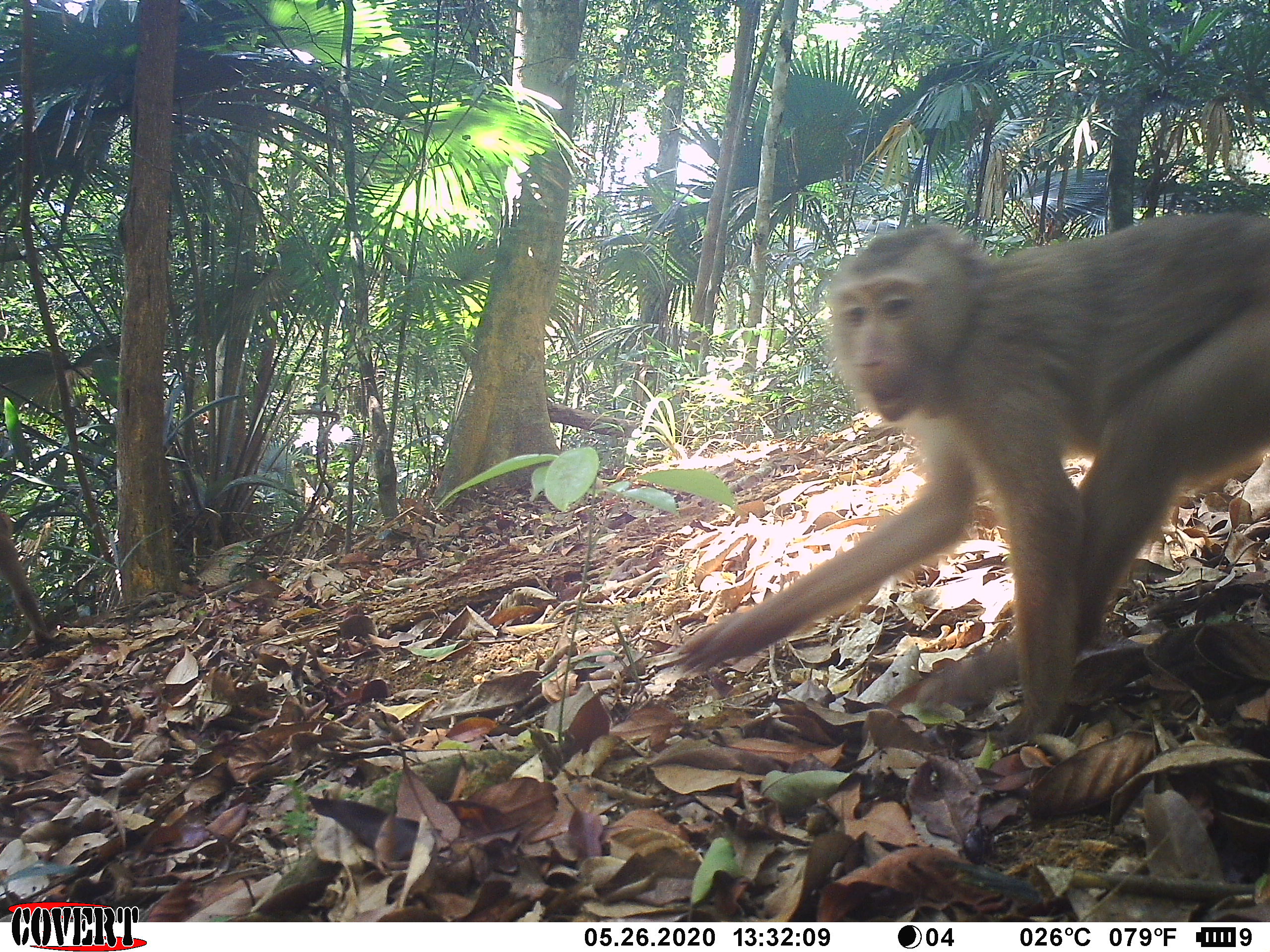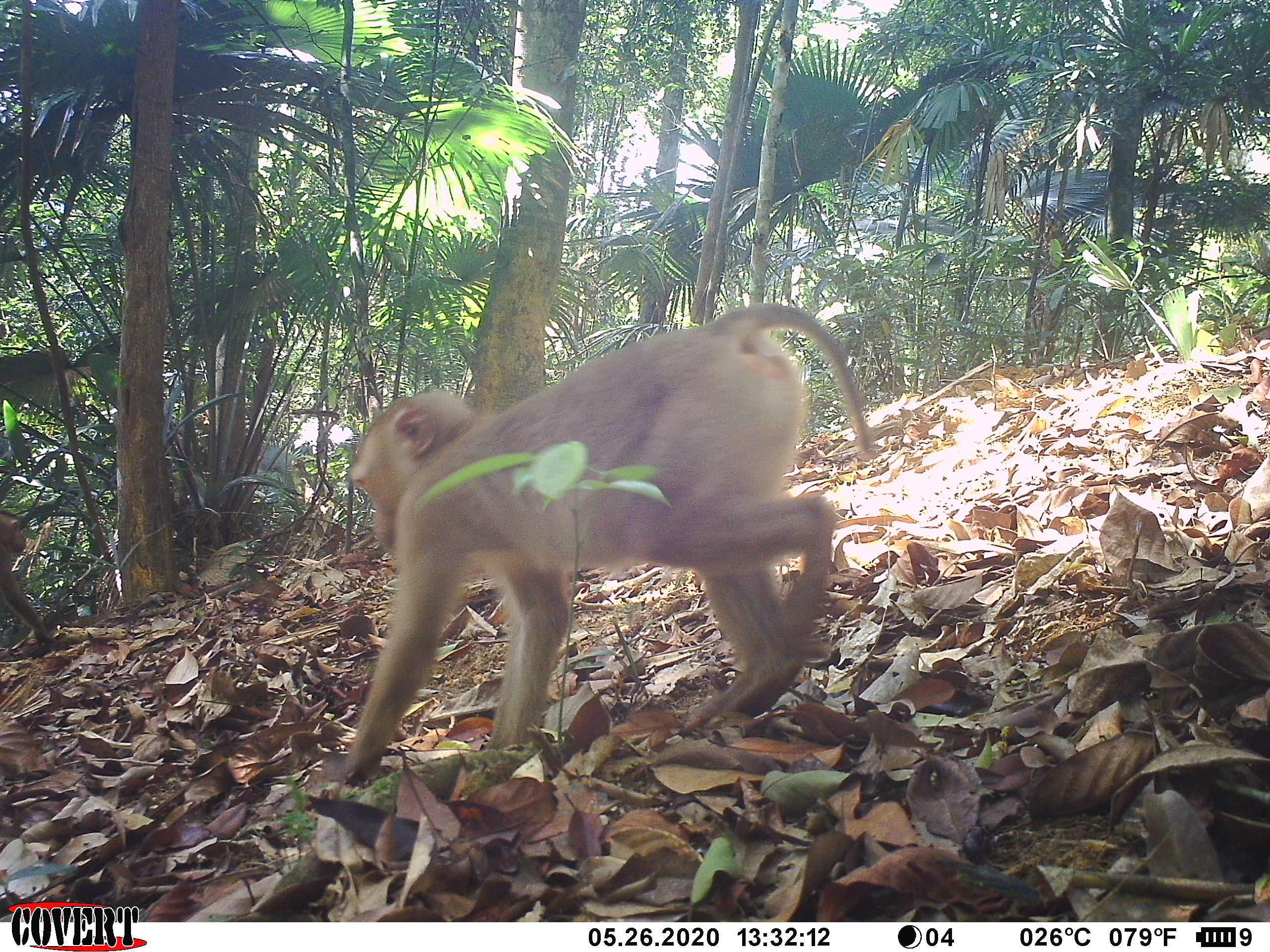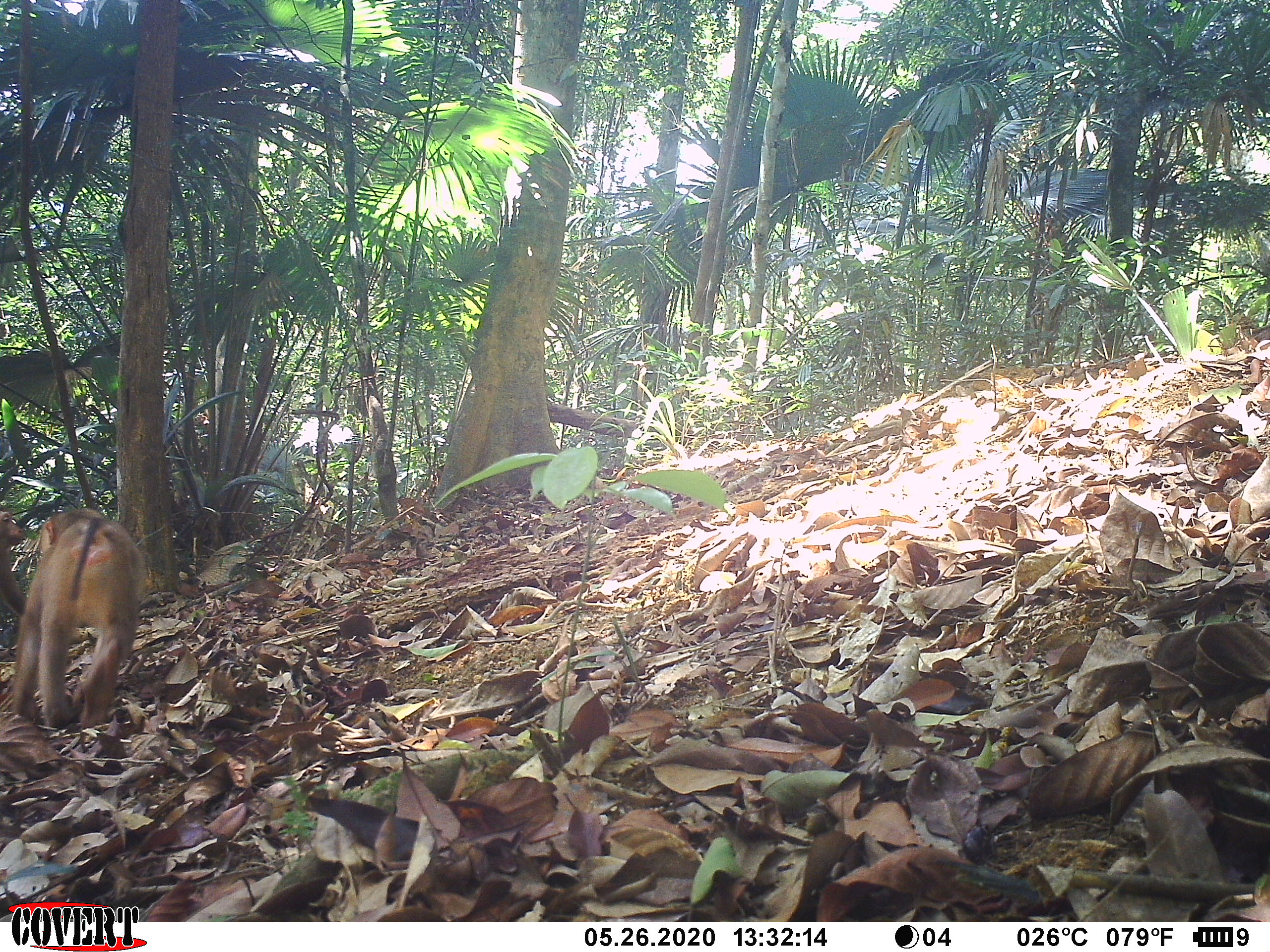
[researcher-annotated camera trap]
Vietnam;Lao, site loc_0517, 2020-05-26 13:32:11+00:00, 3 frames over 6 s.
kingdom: Animalia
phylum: Chordata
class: Mammalia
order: Primates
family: Cercopithecidae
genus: Macaca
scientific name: Macaca nemestrina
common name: pig-tailed macaque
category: pig tailed macaque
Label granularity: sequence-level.